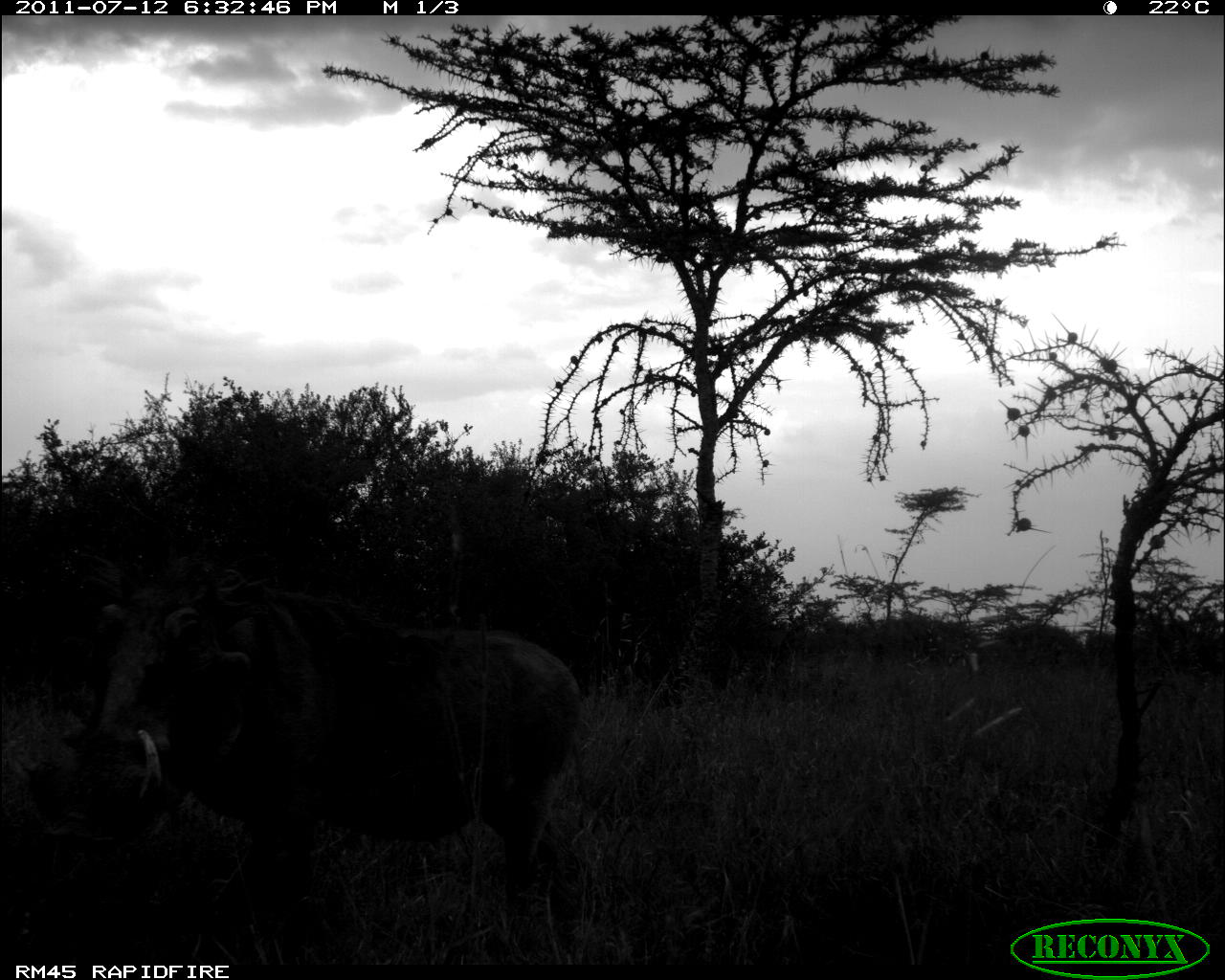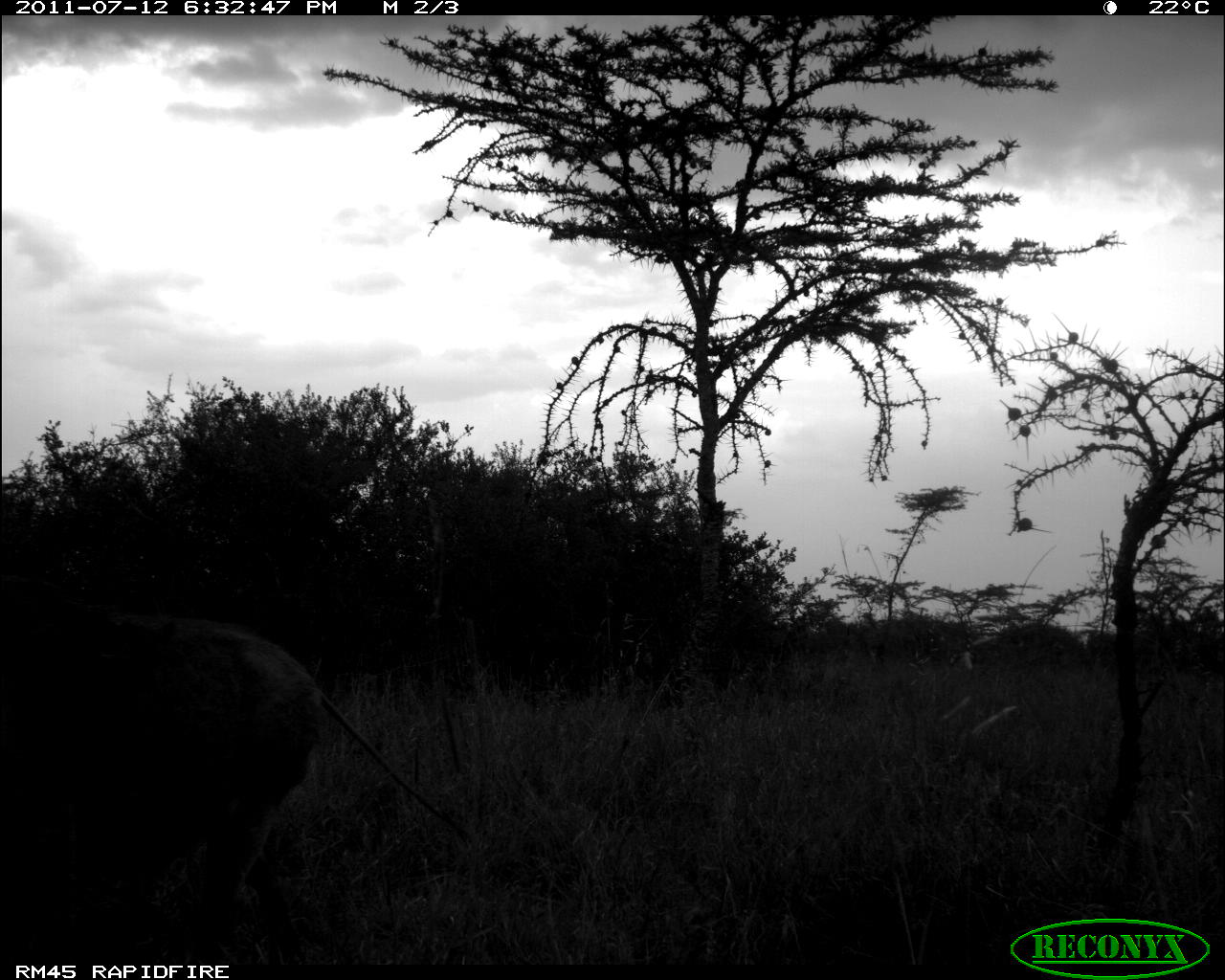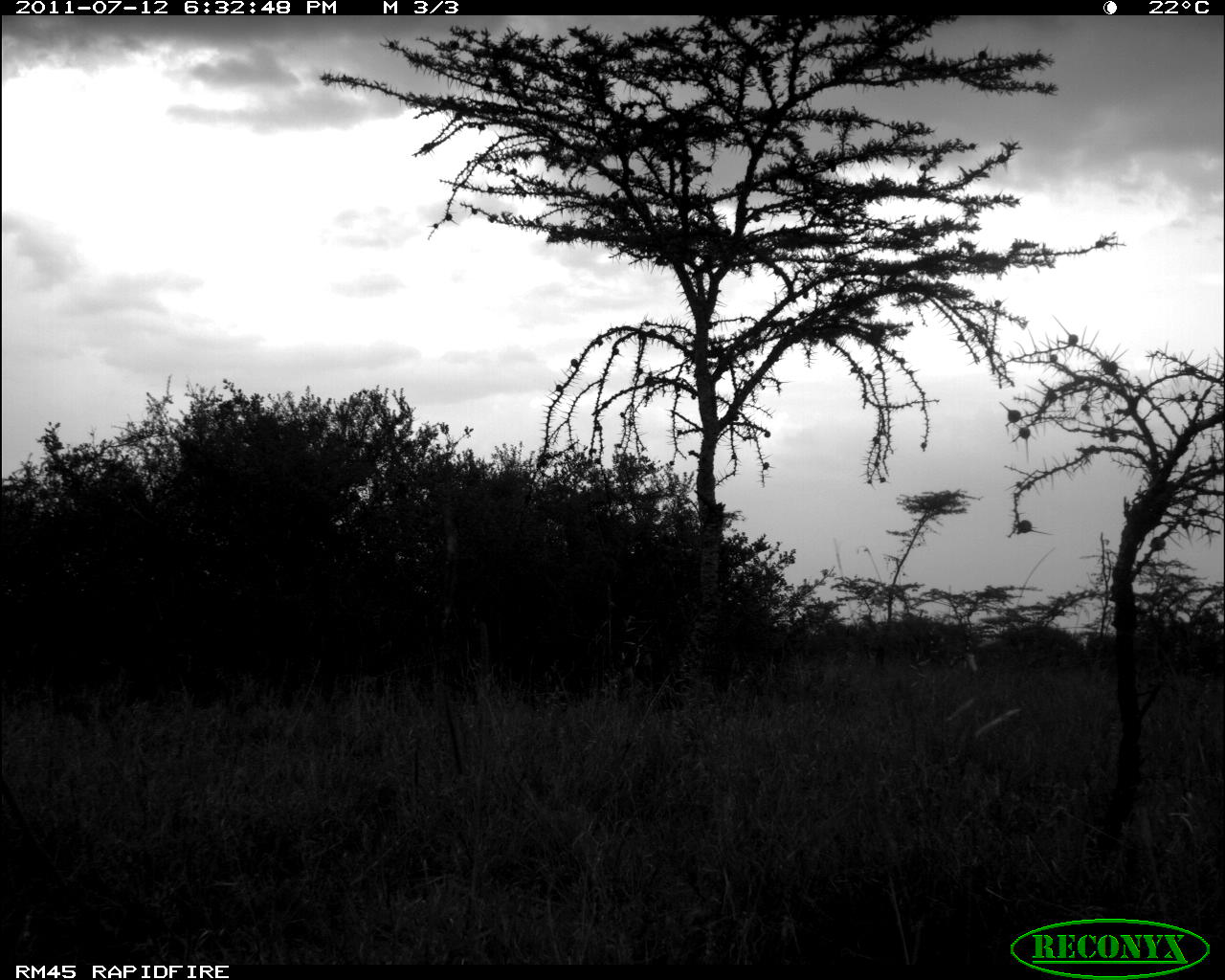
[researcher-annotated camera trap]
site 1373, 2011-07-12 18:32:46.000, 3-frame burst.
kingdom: Animalia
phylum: Chordata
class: Mammalia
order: Artiodactyla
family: Suidae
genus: Phacochoerus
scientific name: Phacochoerus africanus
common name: common warthog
Phacochoerus africanus (common warthog), count 1.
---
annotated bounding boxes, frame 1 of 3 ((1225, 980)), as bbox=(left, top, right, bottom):
phacochoerus africanus: bbox=(14, 487, 594, 960)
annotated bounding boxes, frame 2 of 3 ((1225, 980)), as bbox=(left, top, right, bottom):
phacochoerus africanus: bbox=(0, 569, 473, 964)